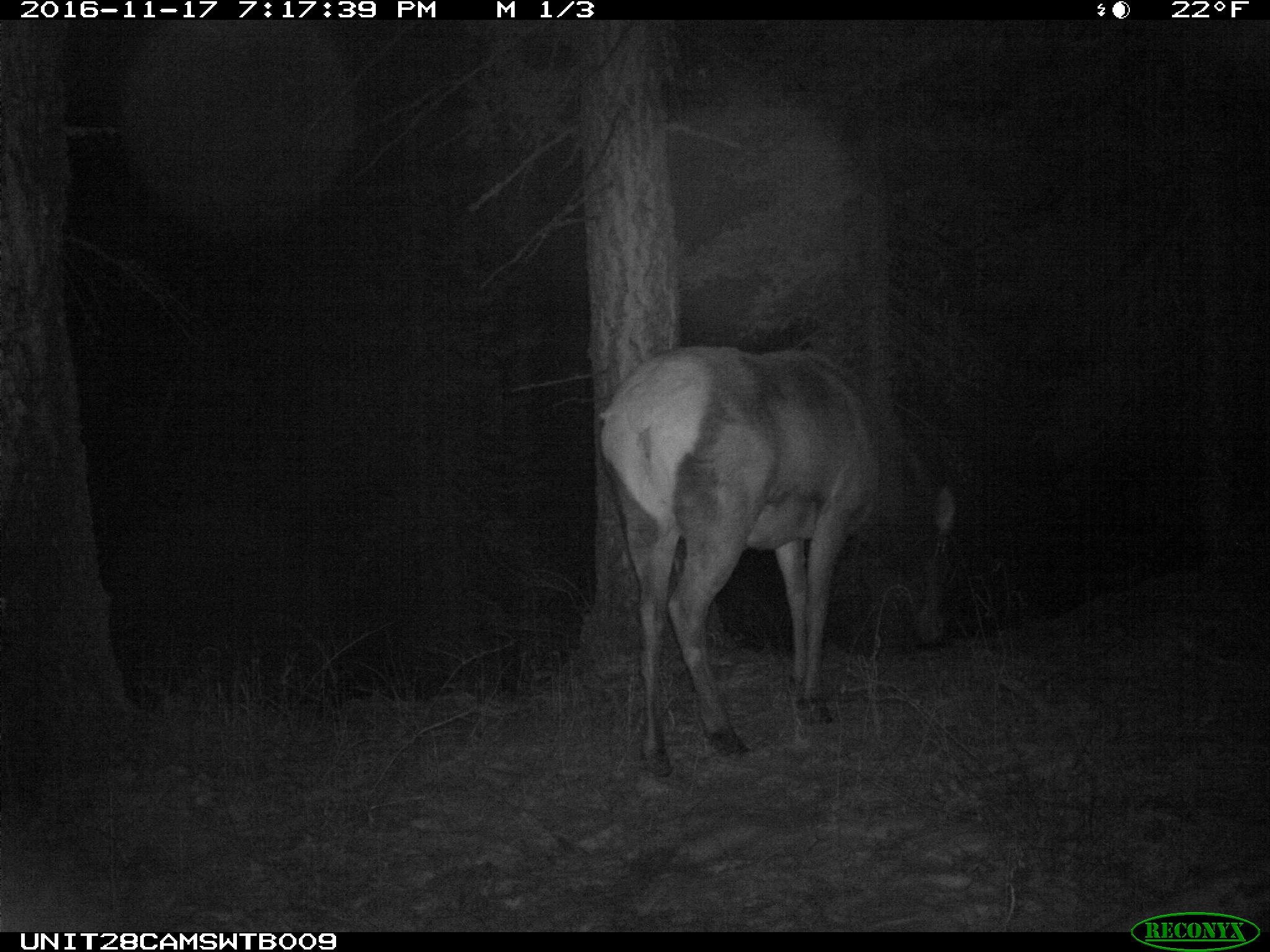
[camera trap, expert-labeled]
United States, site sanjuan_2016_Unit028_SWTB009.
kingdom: Animalia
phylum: Chordata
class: Mammalia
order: Artiodactyla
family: Cervidae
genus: Cervus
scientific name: Cervus elaphus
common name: red deer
Cervus elaphus (red deer).